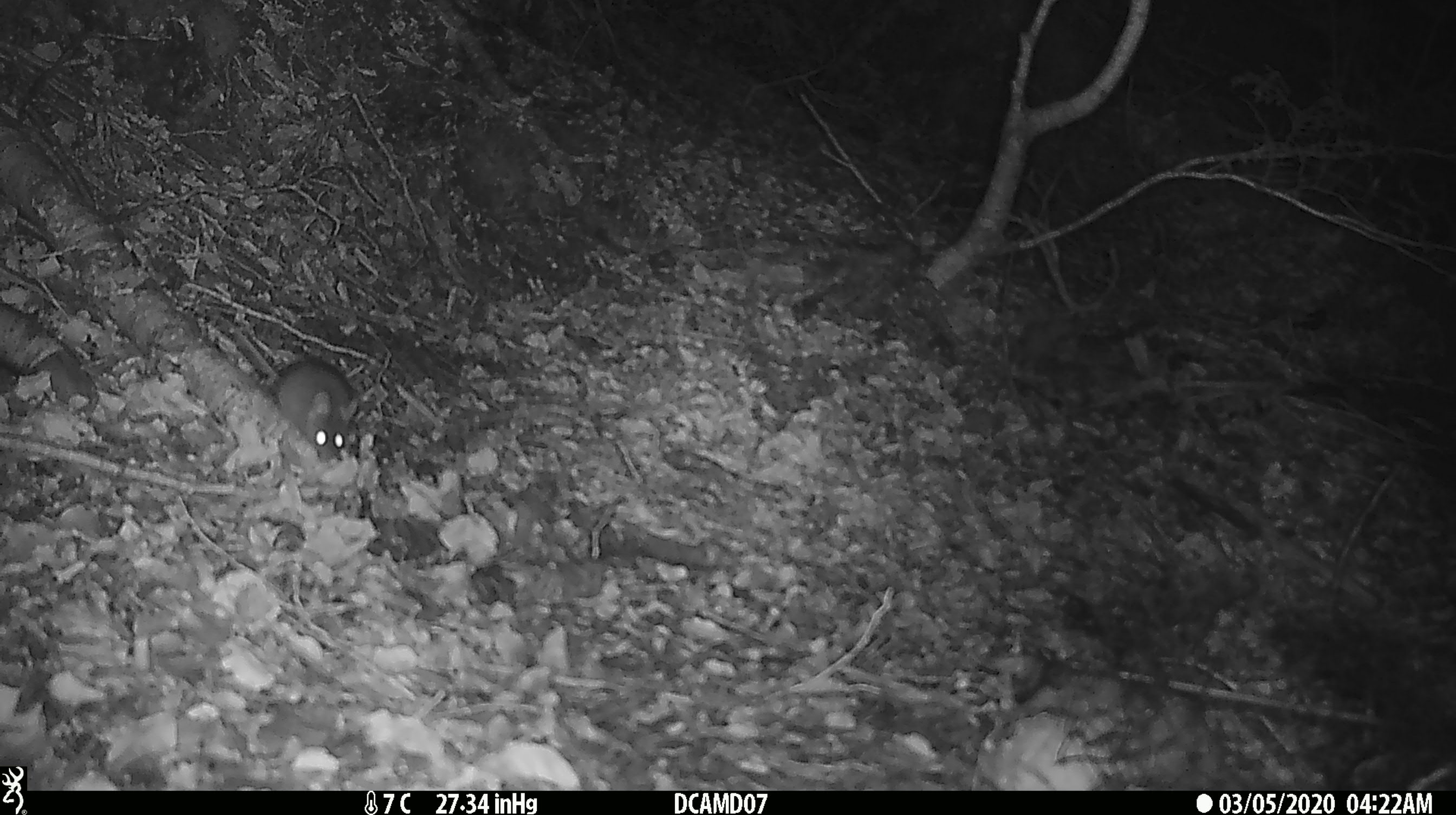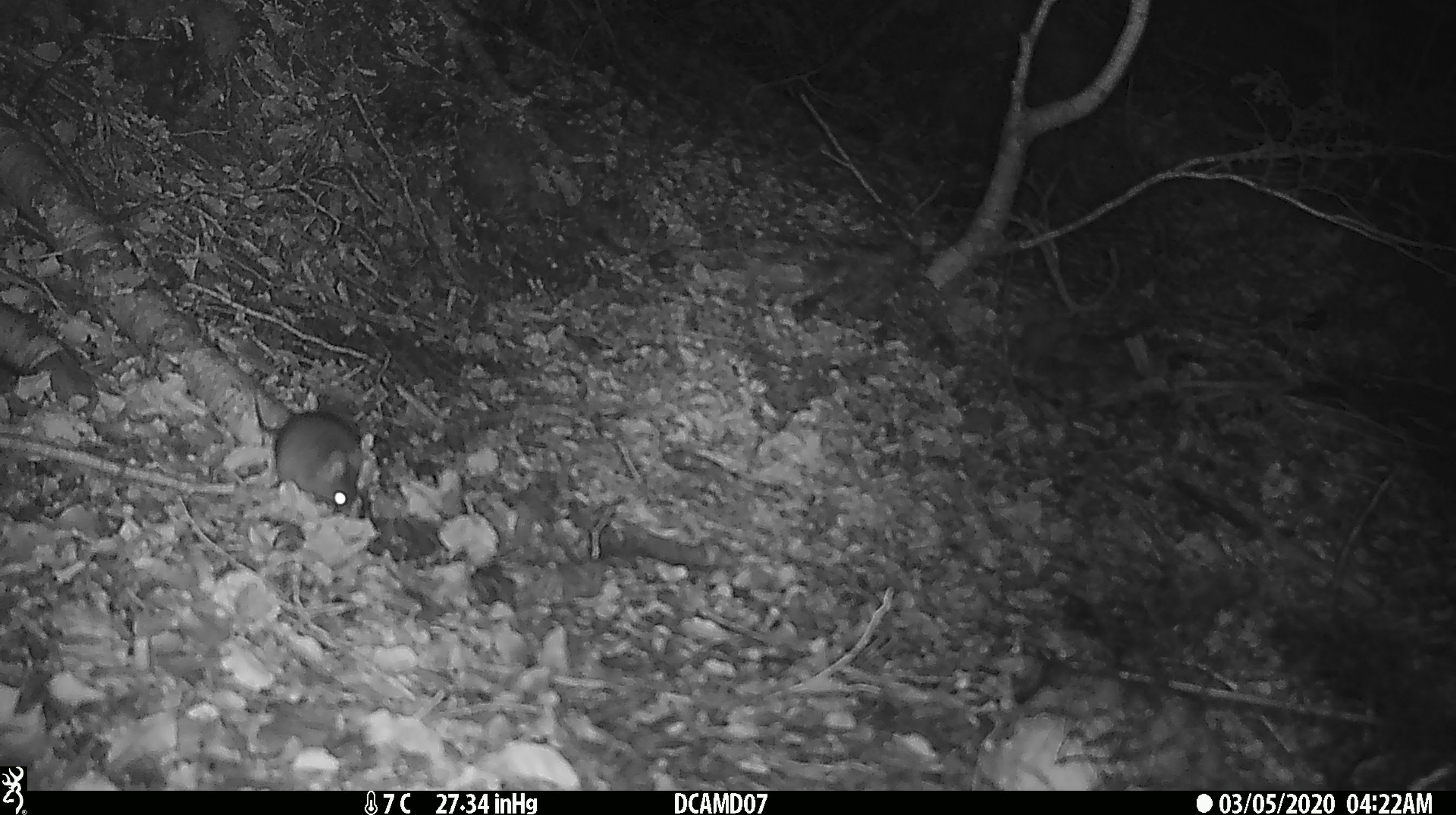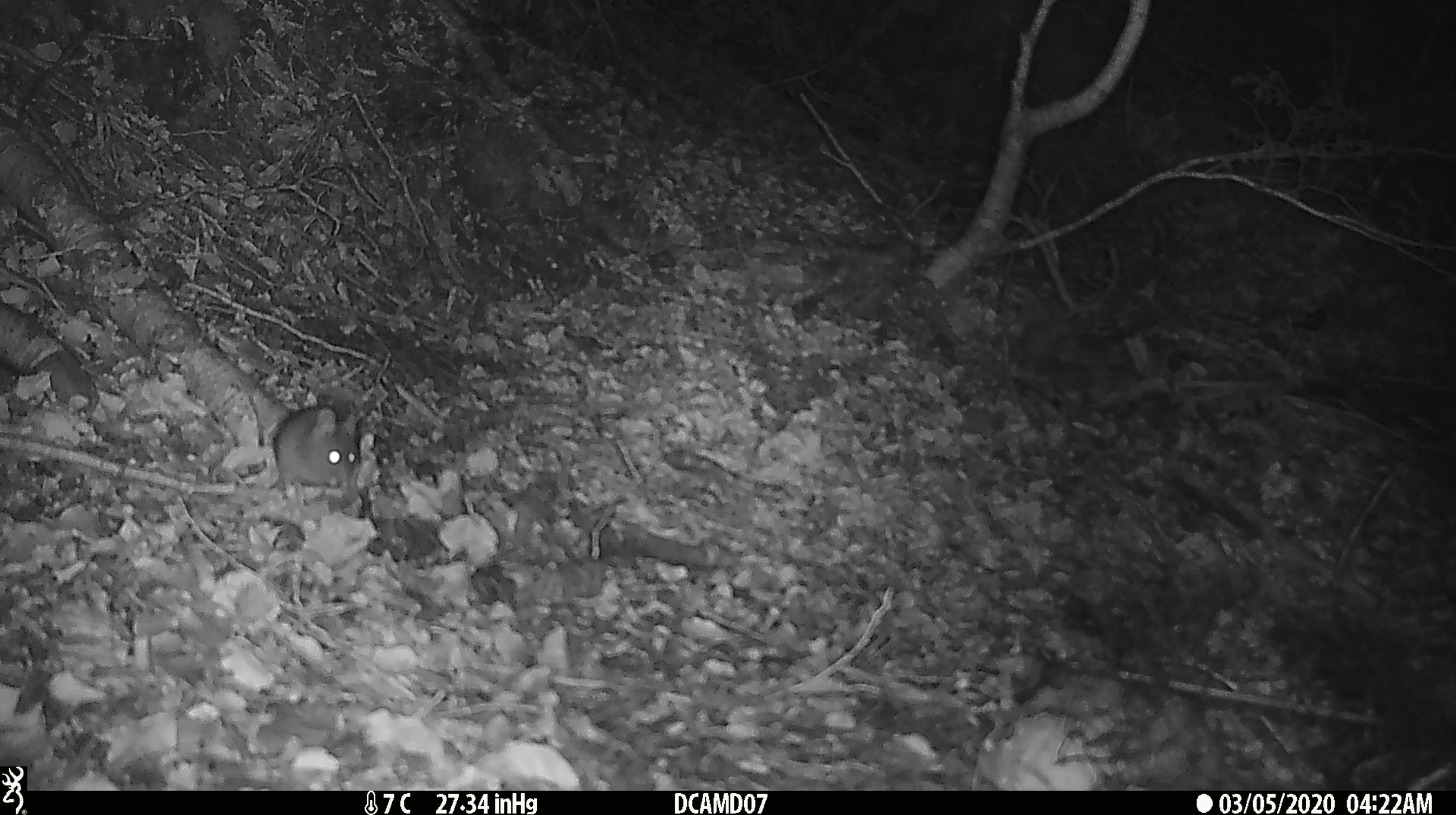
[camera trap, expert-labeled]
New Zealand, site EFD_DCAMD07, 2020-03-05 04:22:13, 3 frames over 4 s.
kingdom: Animalia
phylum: Chordata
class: Mammalia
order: Rodentia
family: Muridae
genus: Mus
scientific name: Mus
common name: mouse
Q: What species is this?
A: Mouse (Mus).